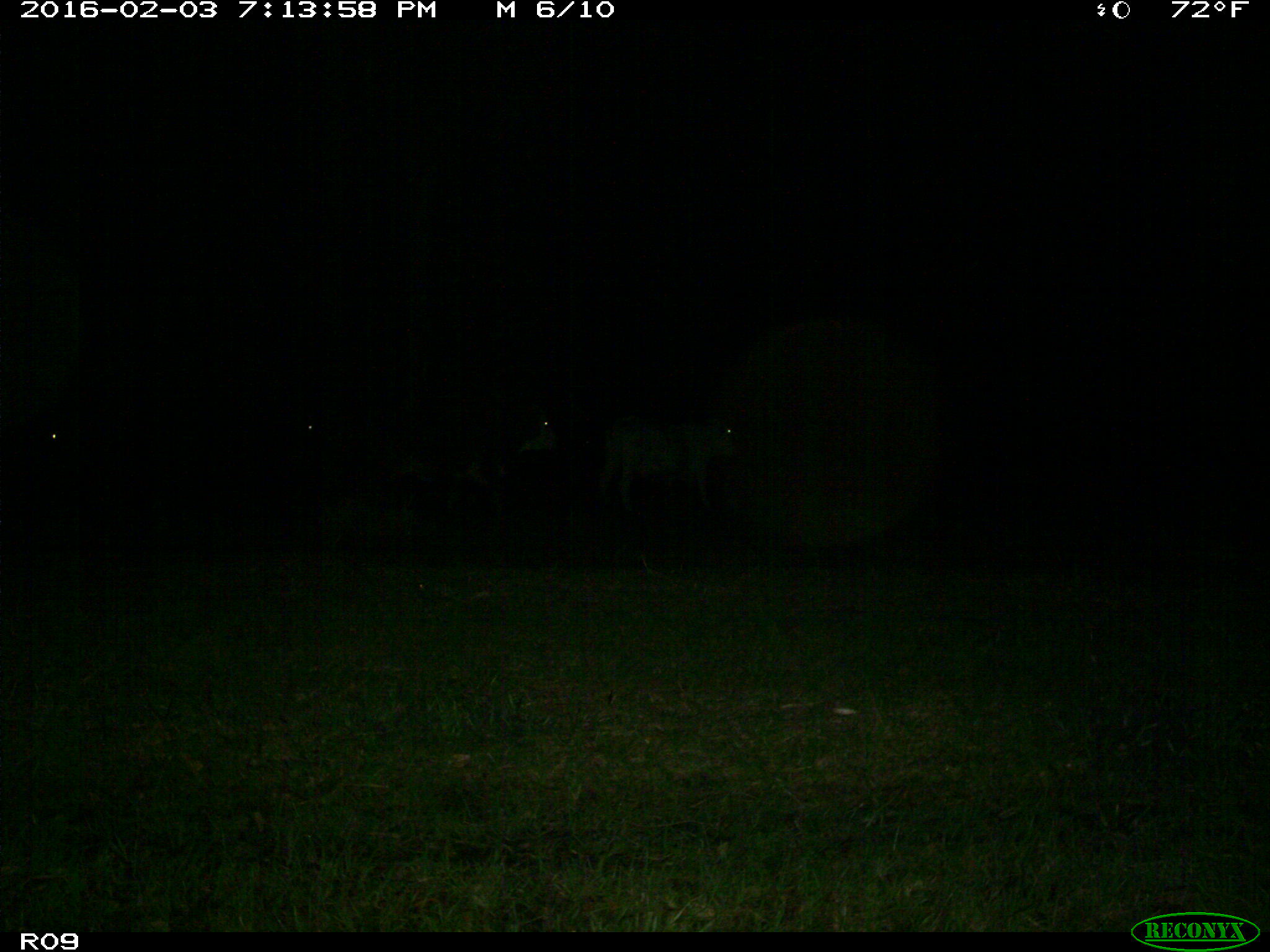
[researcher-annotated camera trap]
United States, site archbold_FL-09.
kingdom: Animalia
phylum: Chordata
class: Mammalia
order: Artiodactyla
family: Bovidae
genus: Bos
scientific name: Bos taurus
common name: domestic cow